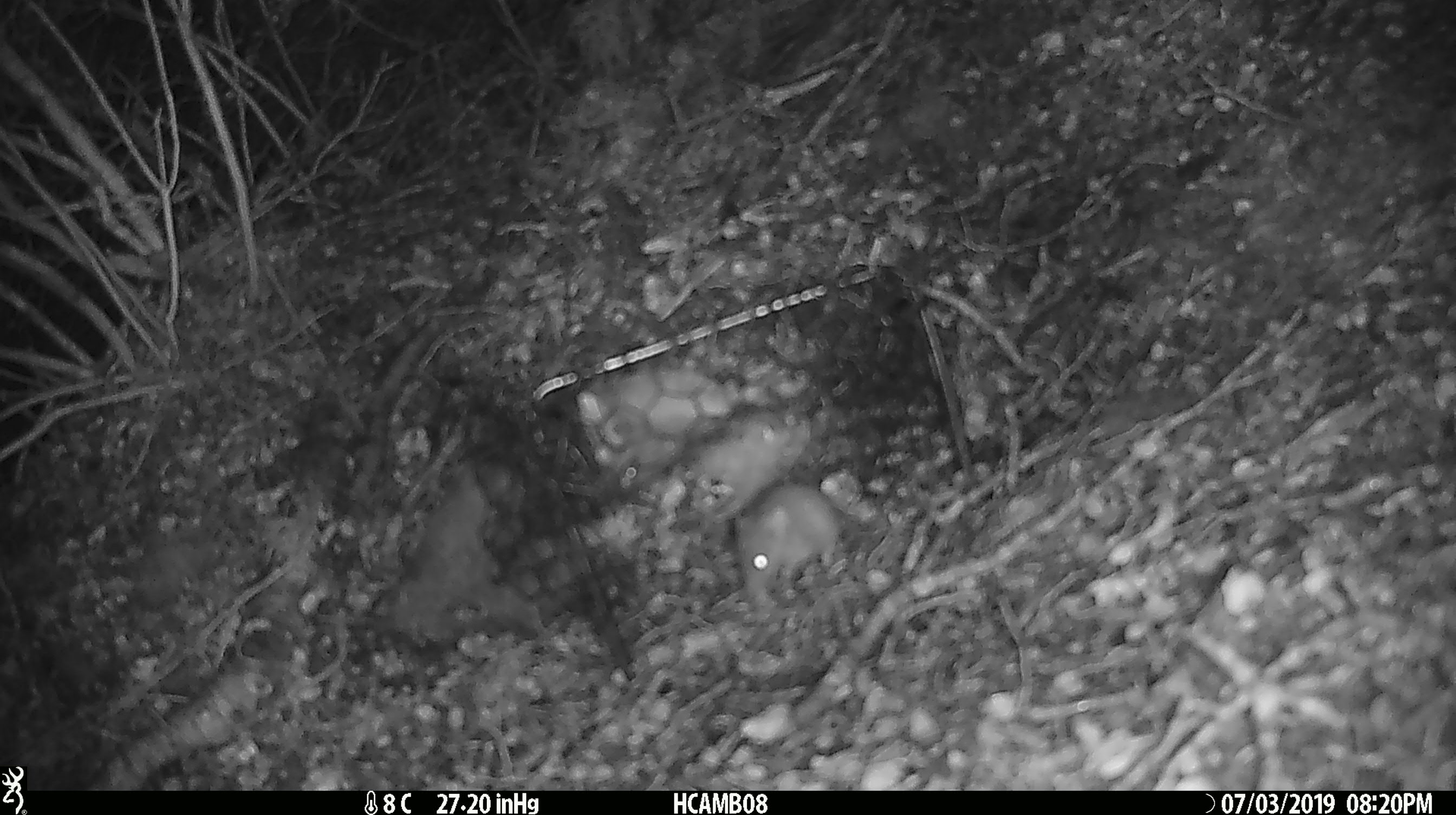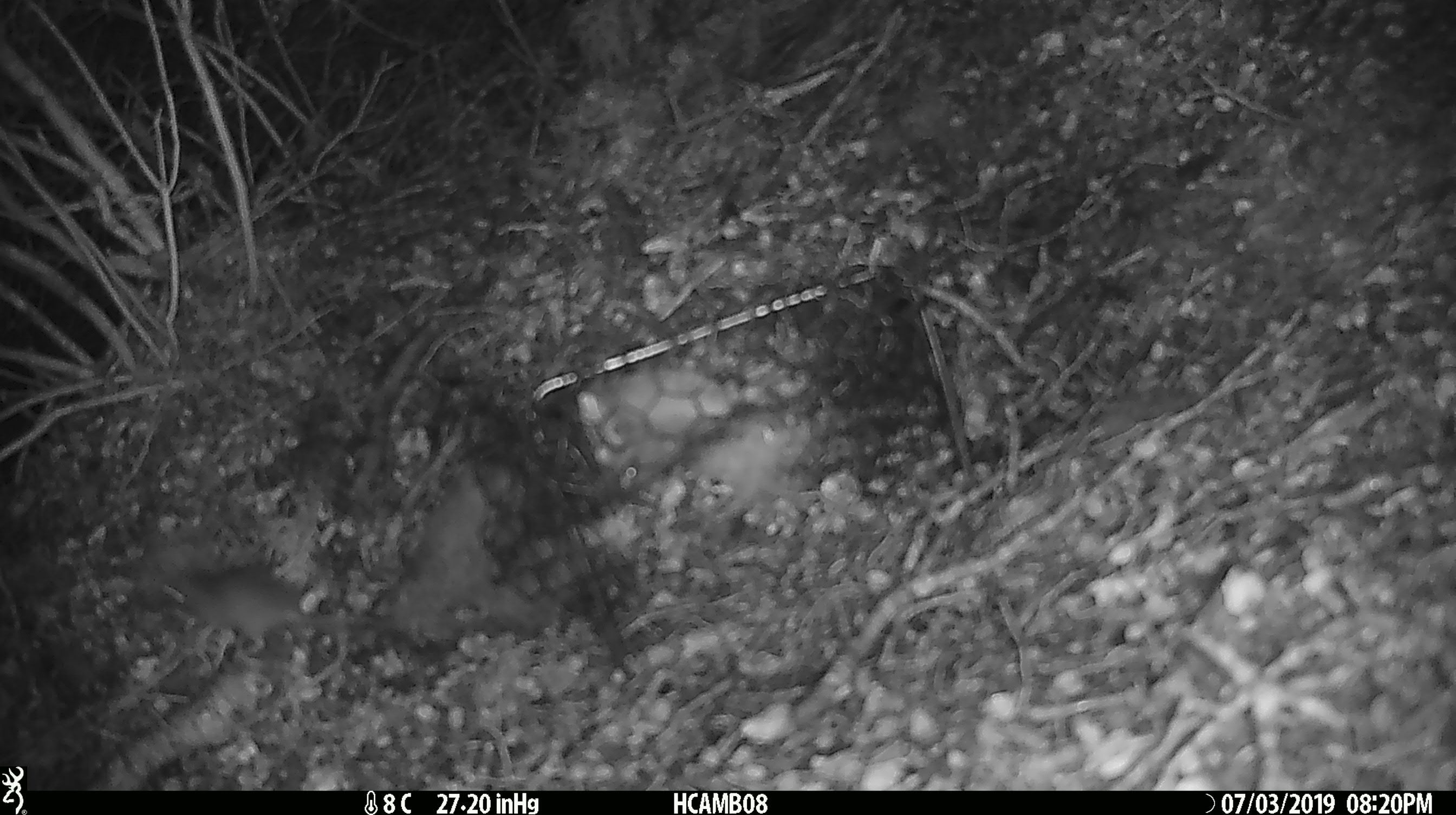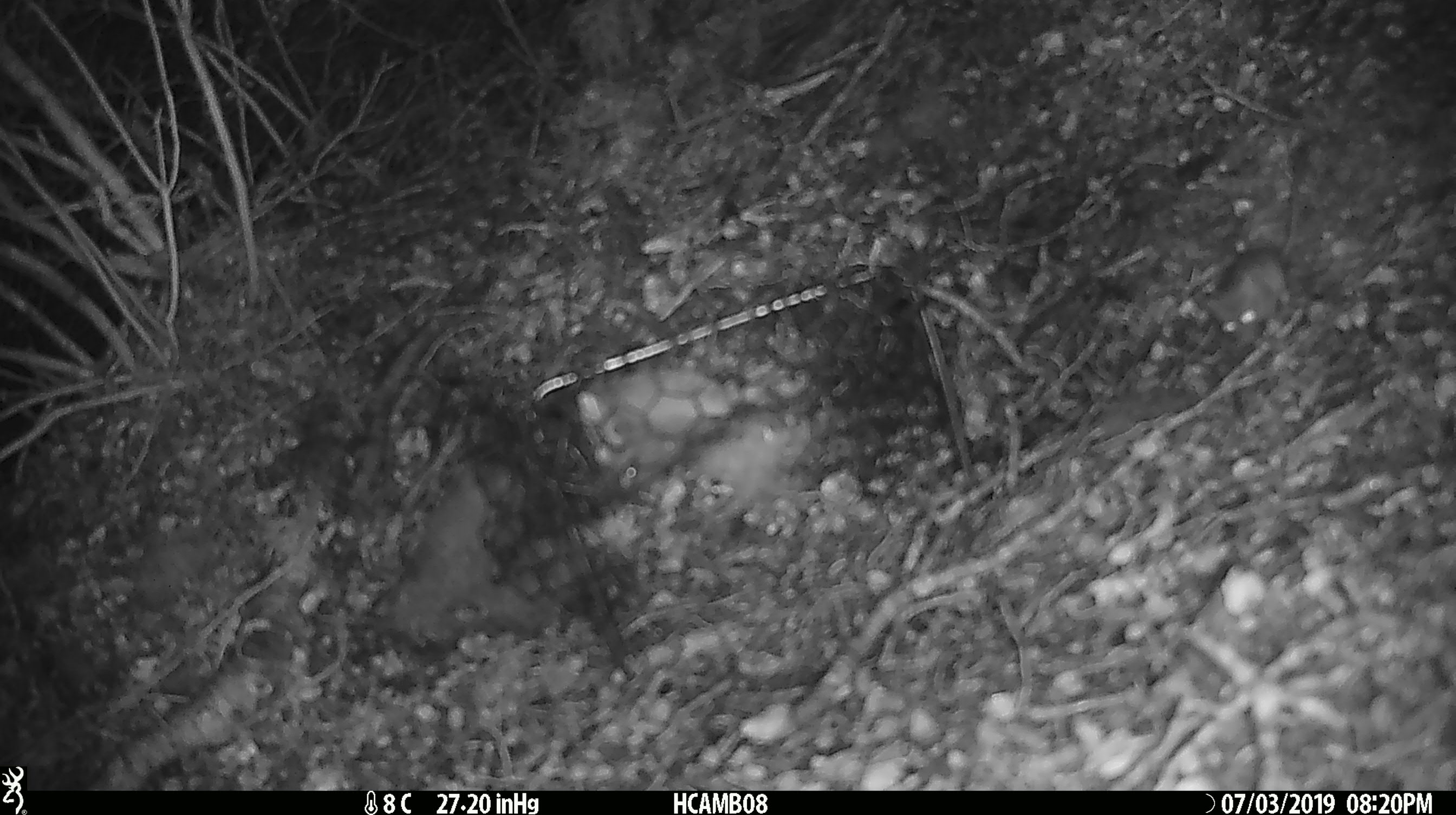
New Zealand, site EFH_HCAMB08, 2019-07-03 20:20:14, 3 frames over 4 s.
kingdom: Animalia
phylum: Chordata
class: Mammalia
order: Rodentia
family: Muridae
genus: Mus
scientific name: Mus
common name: mouse